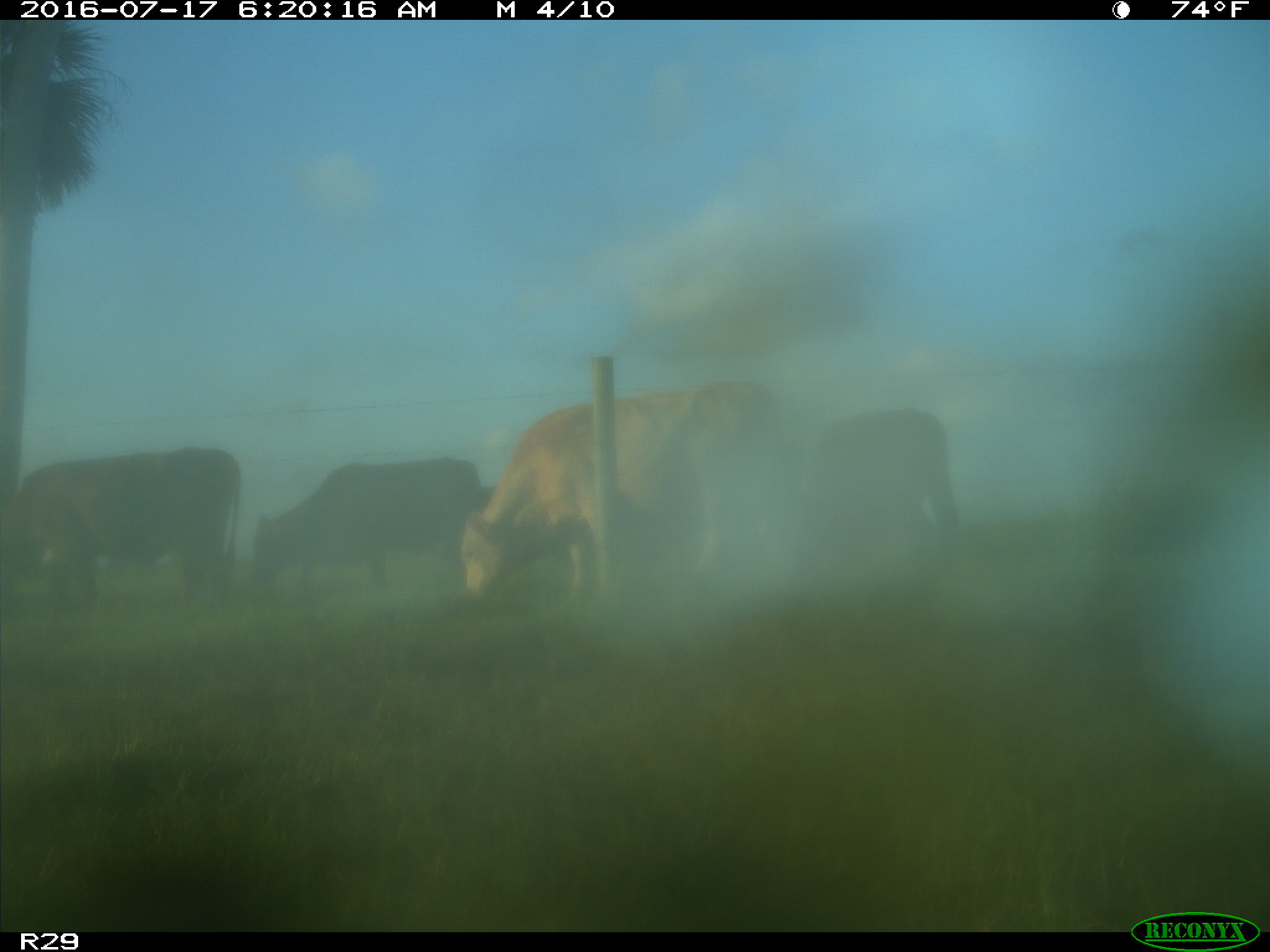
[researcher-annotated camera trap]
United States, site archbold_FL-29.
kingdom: Animalia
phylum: Chordata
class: Mammalia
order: Artiodactyla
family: Bovidae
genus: Bos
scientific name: Bos taurus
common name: domestic cow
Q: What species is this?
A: Bos taurus (domestic cow).